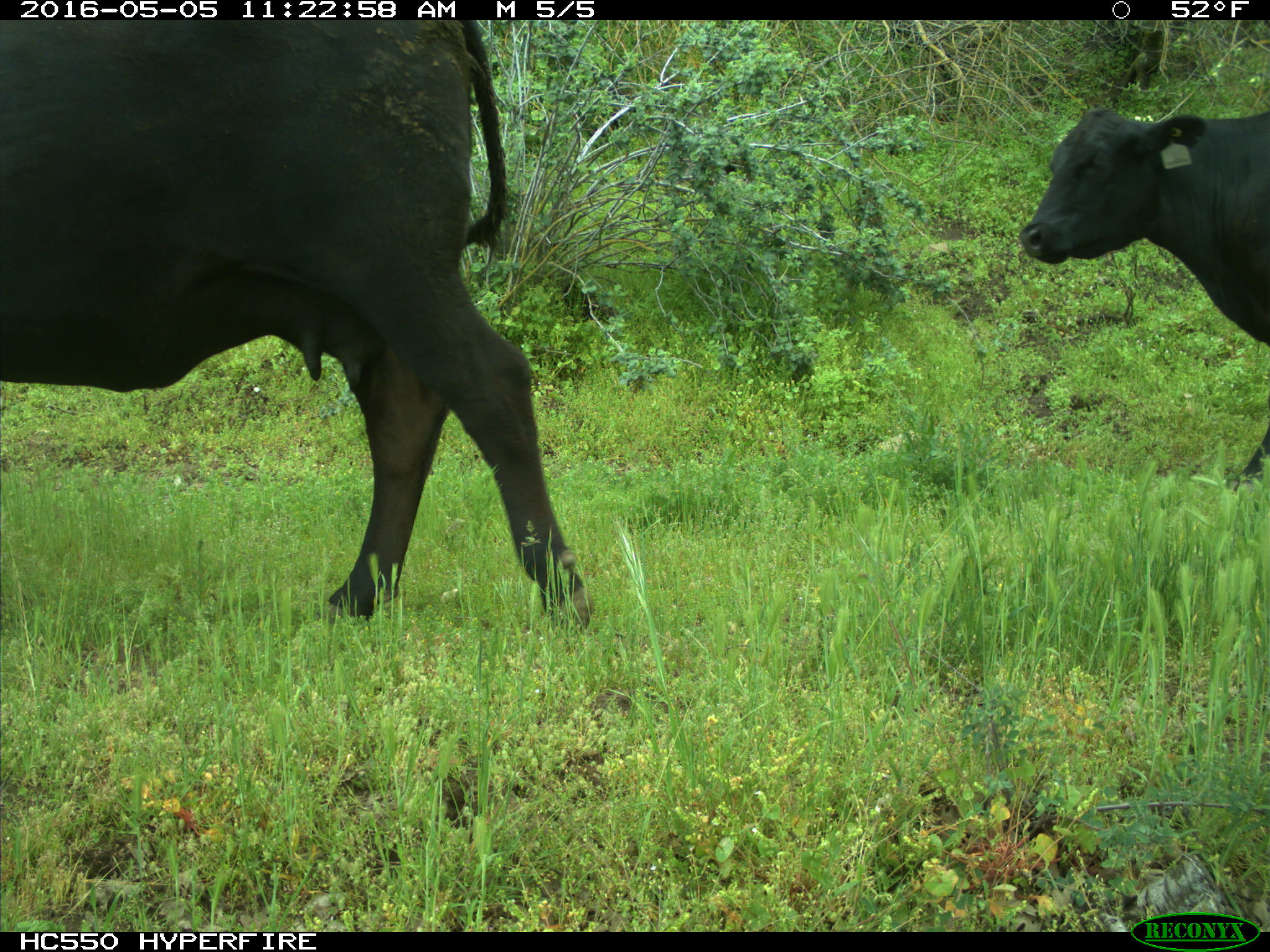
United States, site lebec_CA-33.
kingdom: Animalia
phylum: Chordata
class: Mammalia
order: Artiodactyla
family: Bovidae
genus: Bos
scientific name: Bos taurus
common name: domestic cow